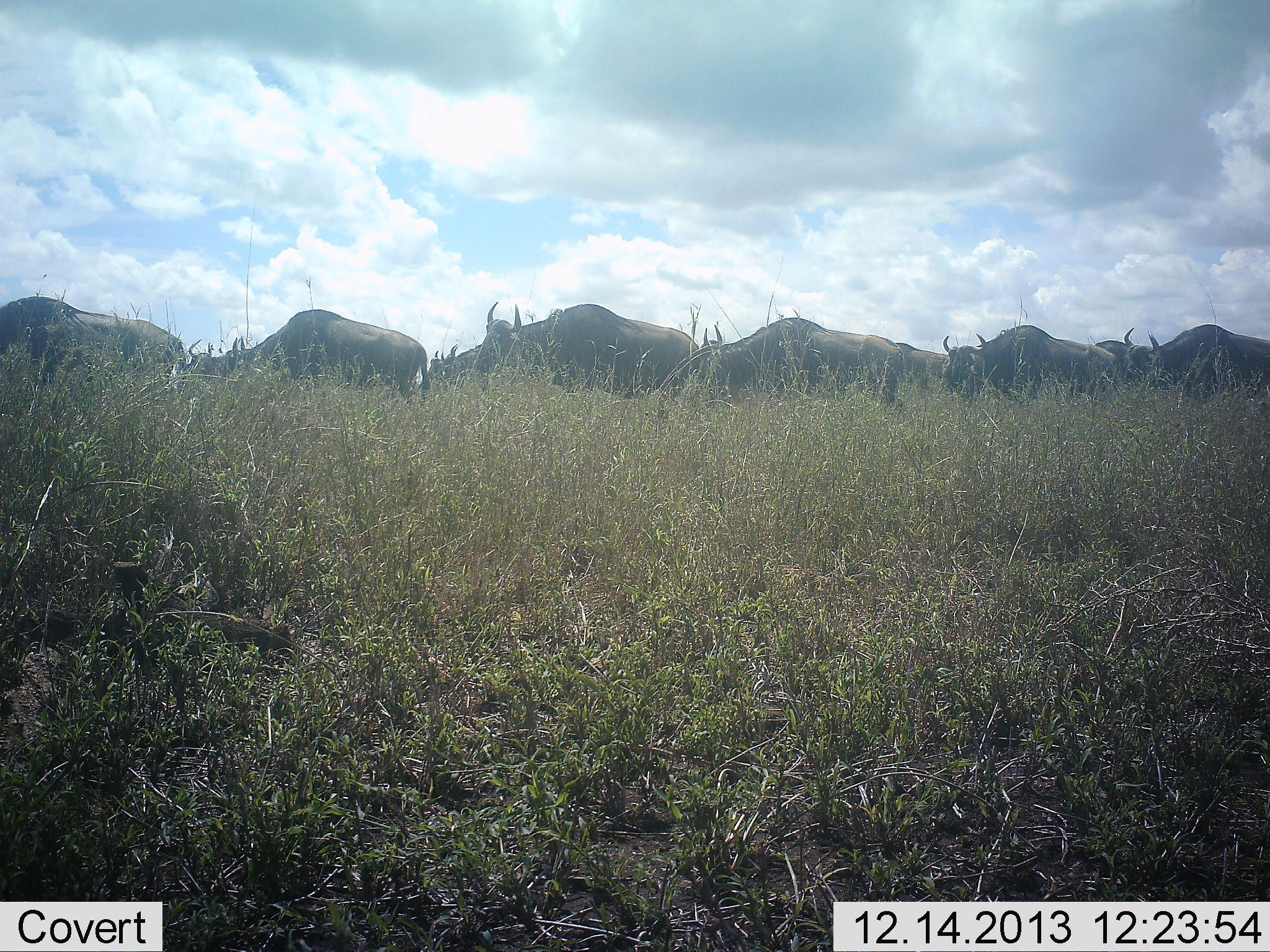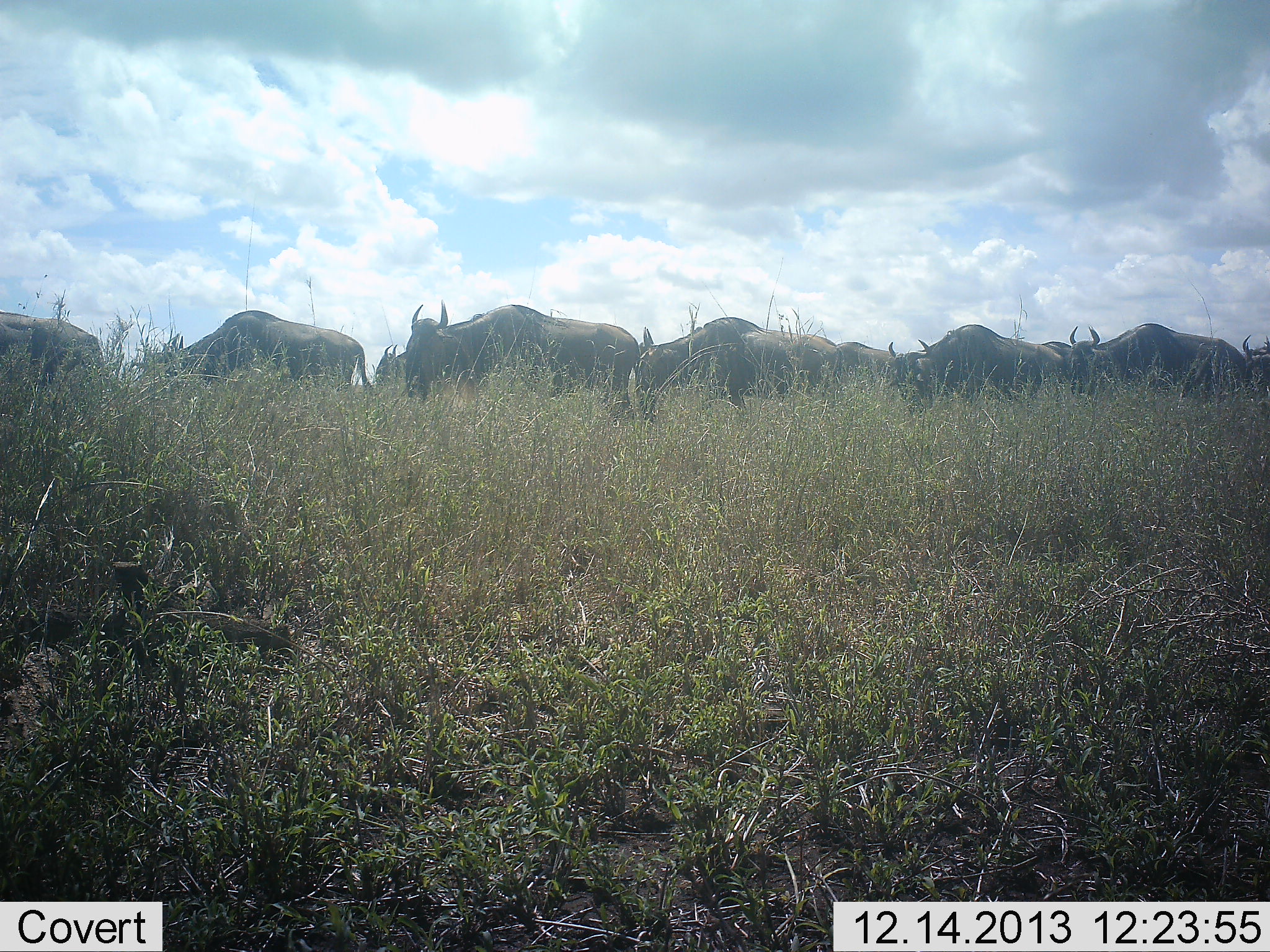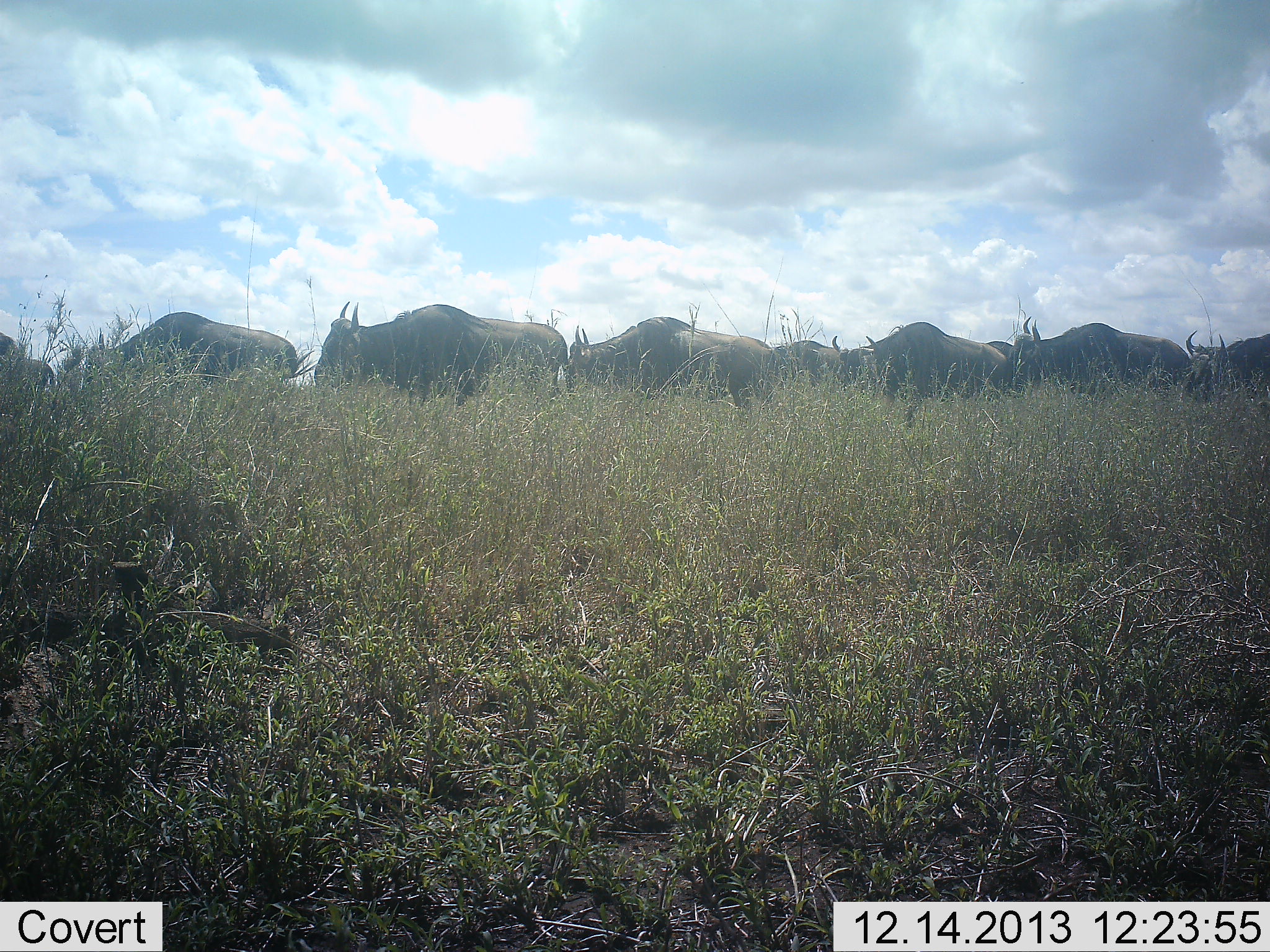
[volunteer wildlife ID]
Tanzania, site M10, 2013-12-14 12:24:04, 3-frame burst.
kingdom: Animalia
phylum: Chordata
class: Mammalia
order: Artiodactyla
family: Bovidae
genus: Connochaetes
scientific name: Connochaetes taurinus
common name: blue wildebeest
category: wildebeest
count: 11-50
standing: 10%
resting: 0%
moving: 90%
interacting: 0%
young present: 0%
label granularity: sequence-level